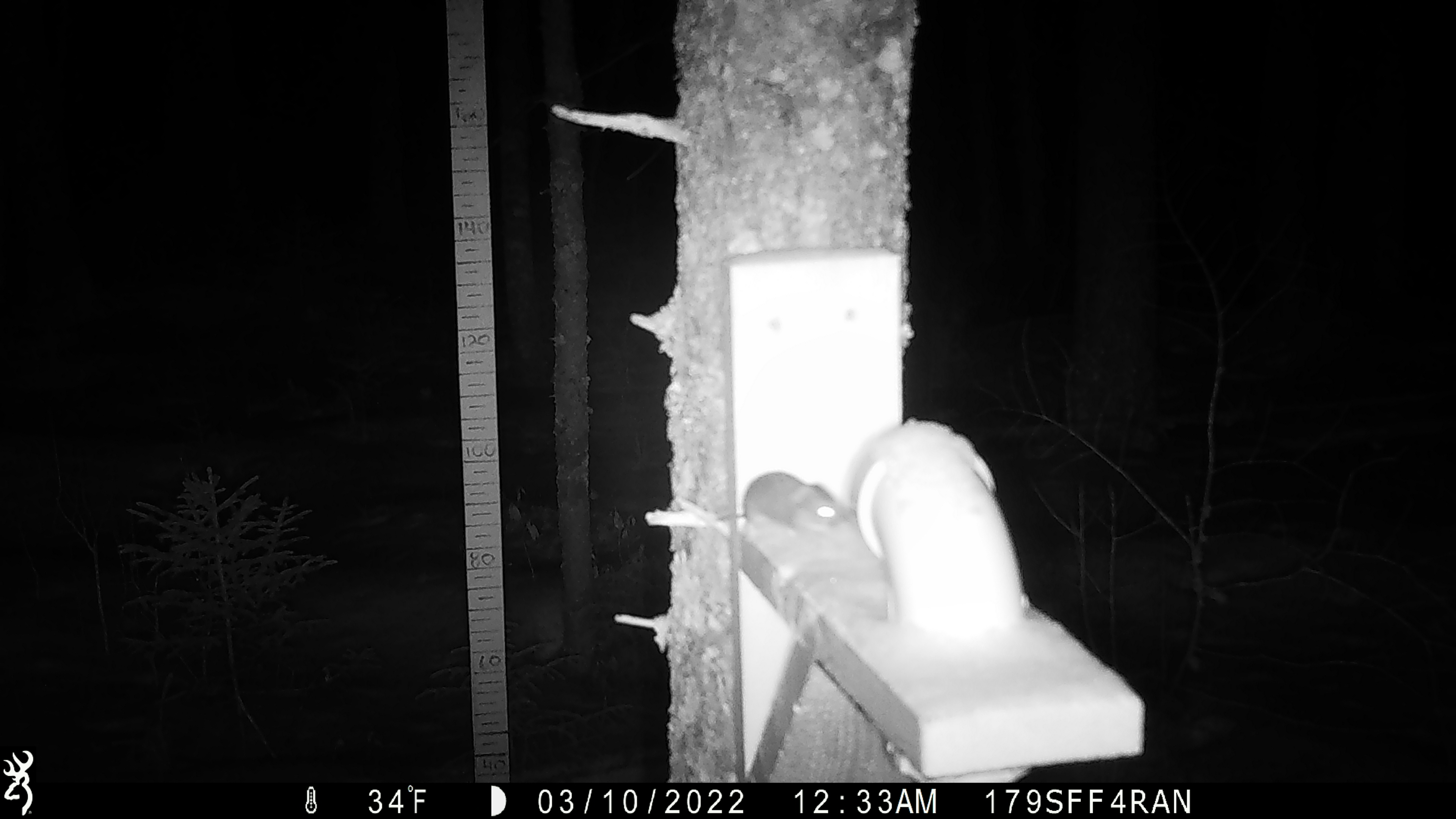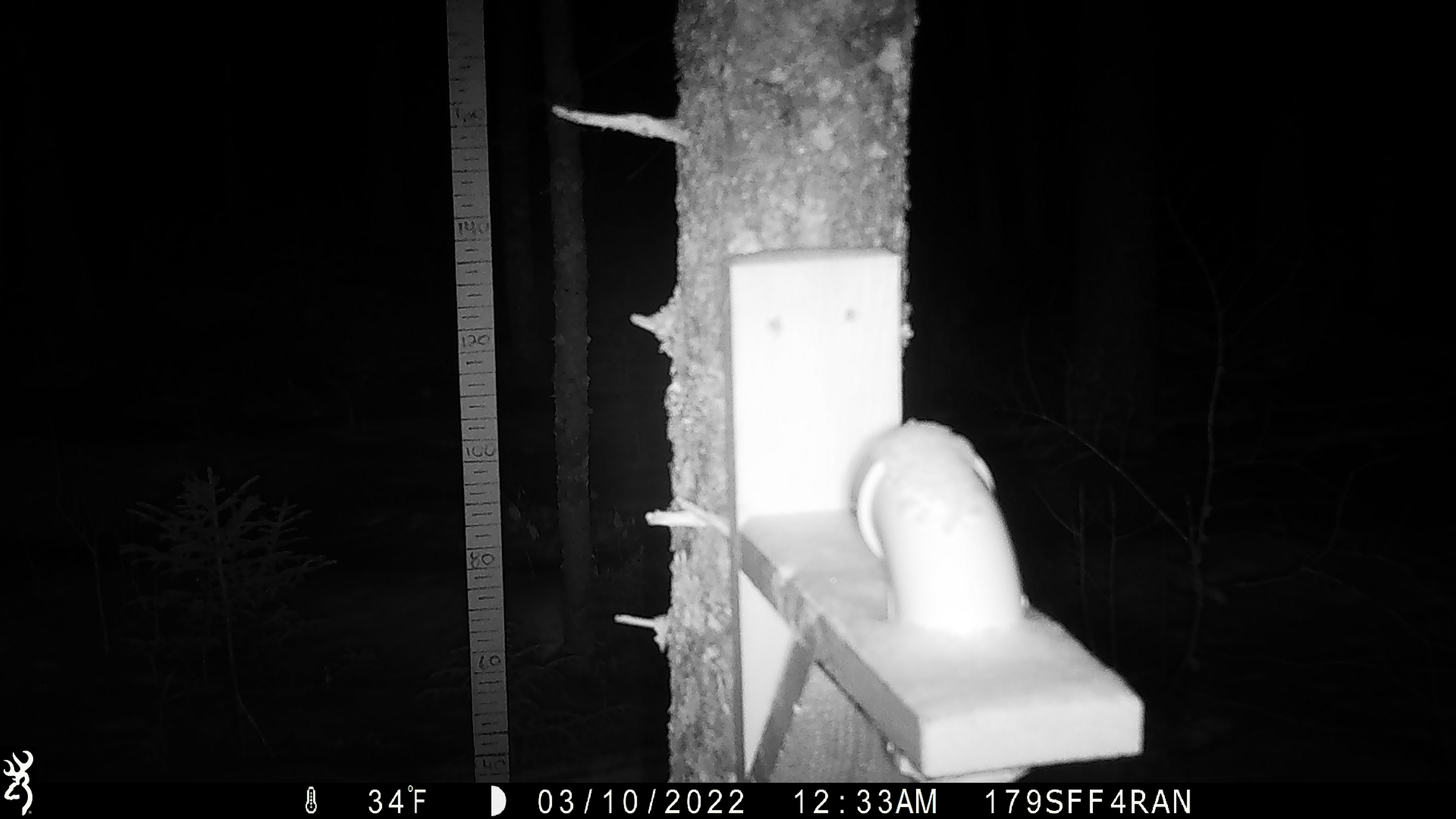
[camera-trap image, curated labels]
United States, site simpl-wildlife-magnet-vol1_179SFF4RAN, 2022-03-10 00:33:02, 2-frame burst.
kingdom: Animalia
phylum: Chordata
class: Mammalia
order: Rodentia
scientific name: Rodentia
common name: mouse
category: mouse sp.